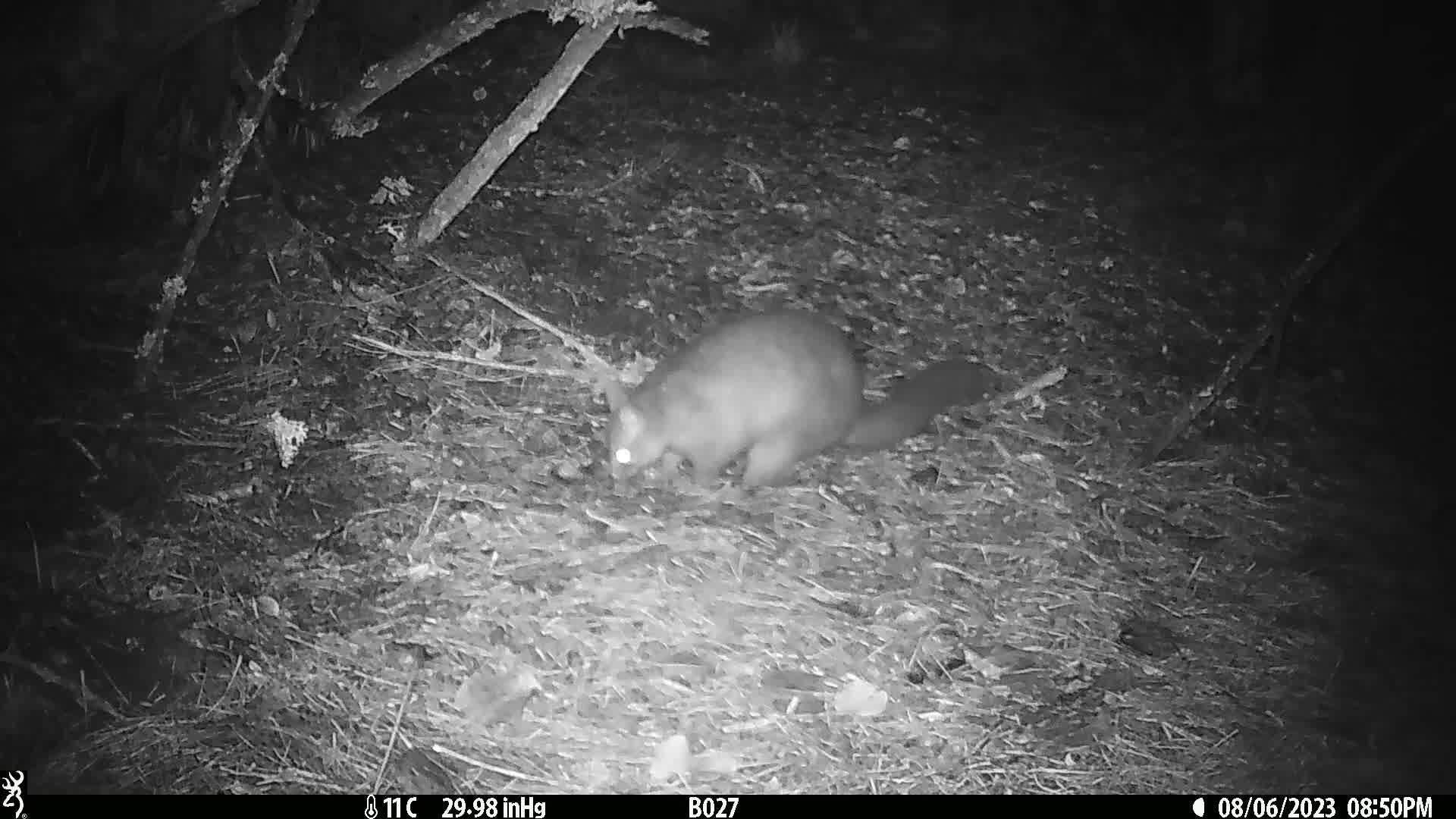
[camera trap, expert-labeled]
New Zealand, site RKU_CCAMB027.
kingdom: Animalia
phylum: Chordata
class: Mammalia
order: Diprotodontia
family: Phalangeridae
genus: Trichosurus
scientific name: Trichosurus vulpecula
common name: common brushtail possum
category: possum